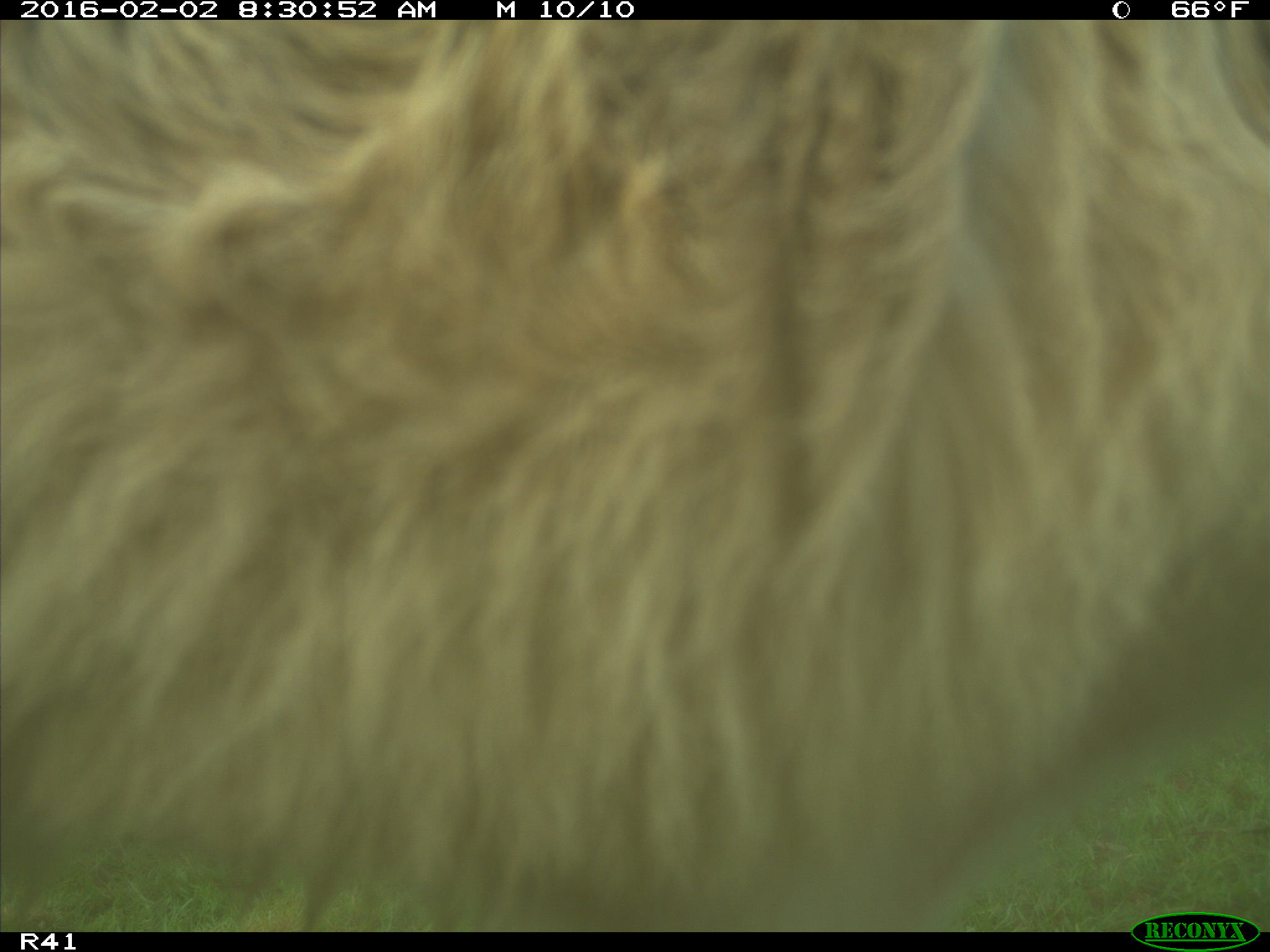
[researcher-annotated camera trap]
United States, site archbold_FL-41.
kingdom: Animalia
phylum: Chordata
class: Mammalia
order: Artiodactyla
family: Bovidae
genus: Bos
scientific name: Bos taurus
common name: domestic cow